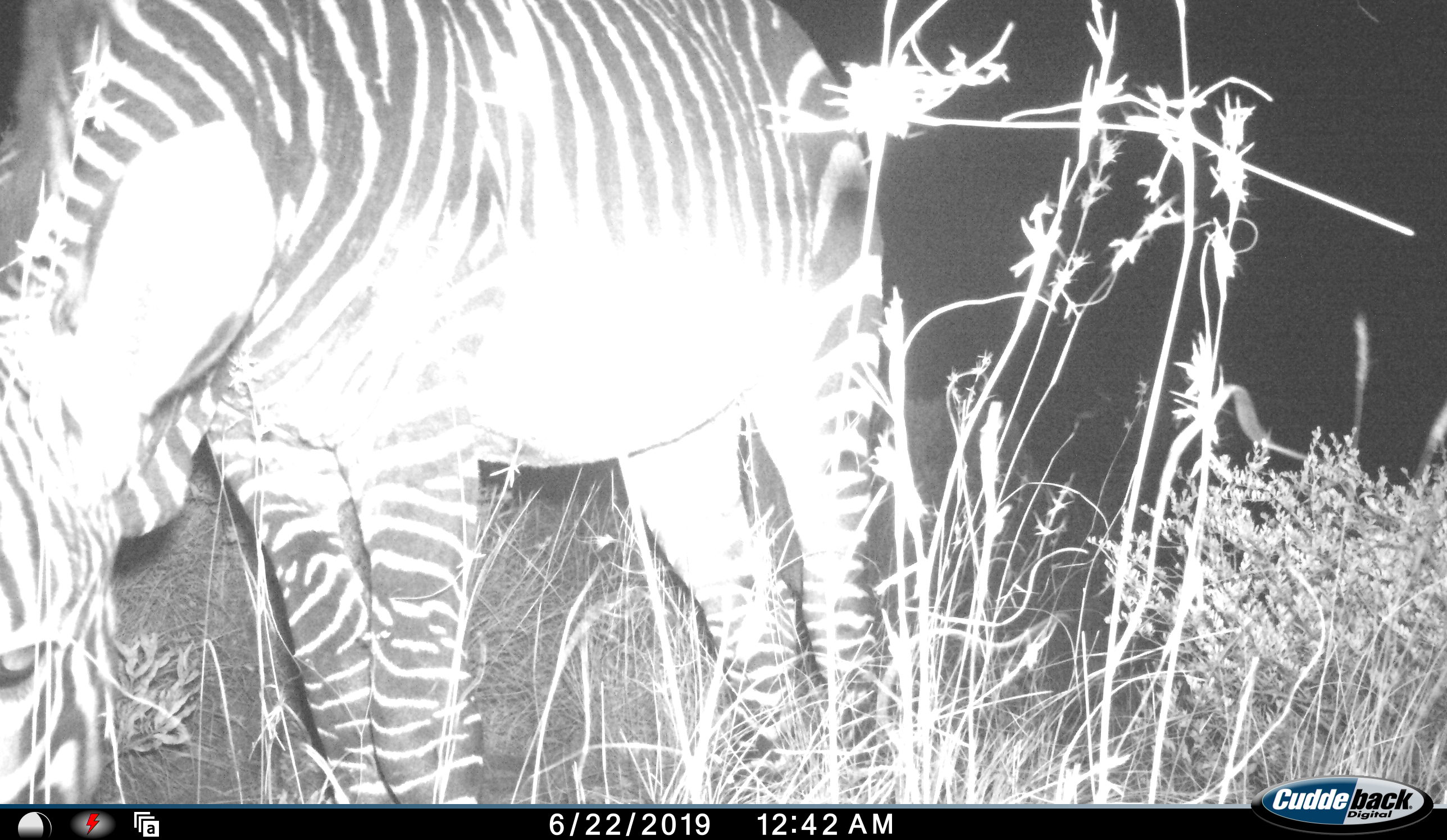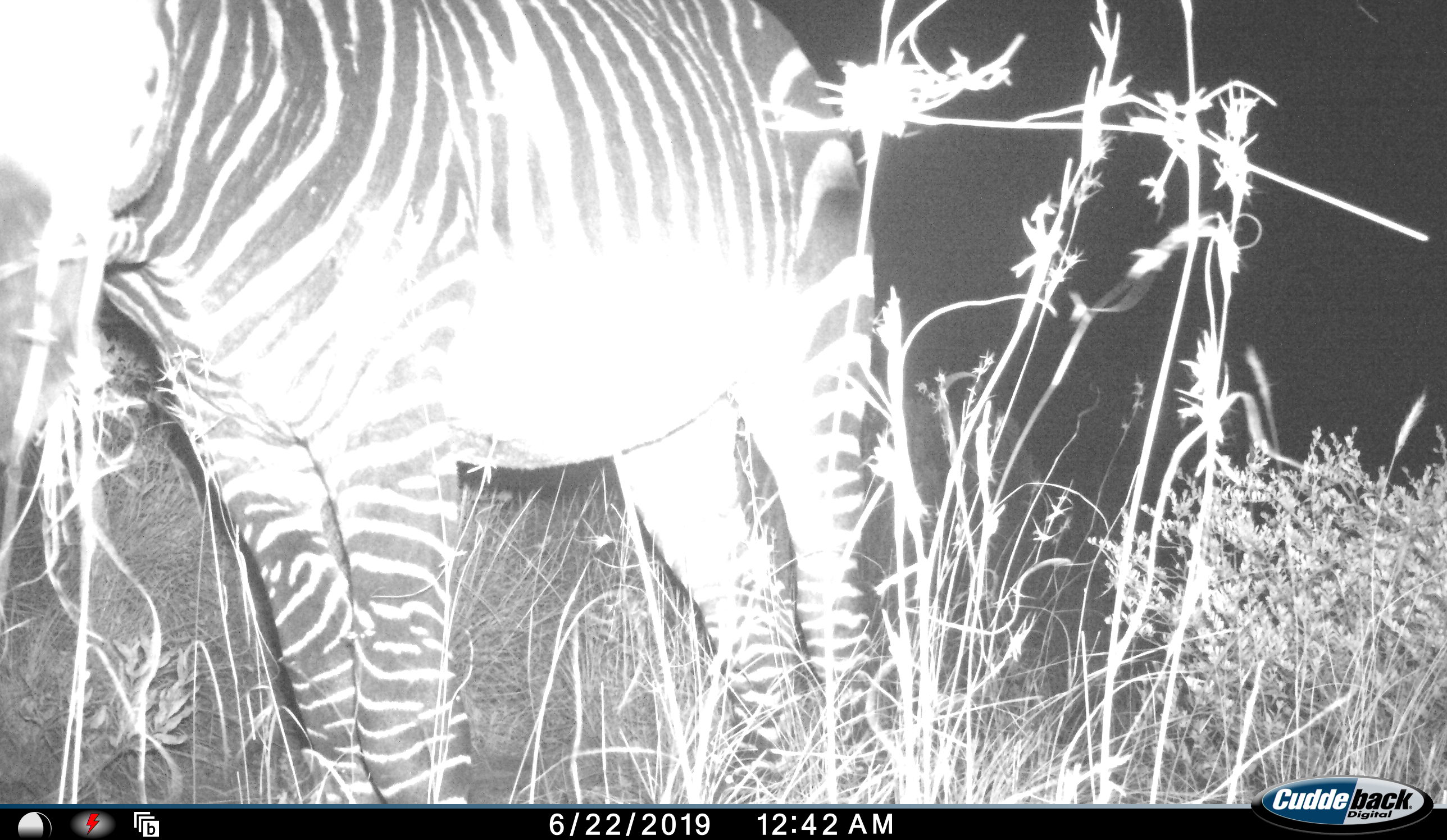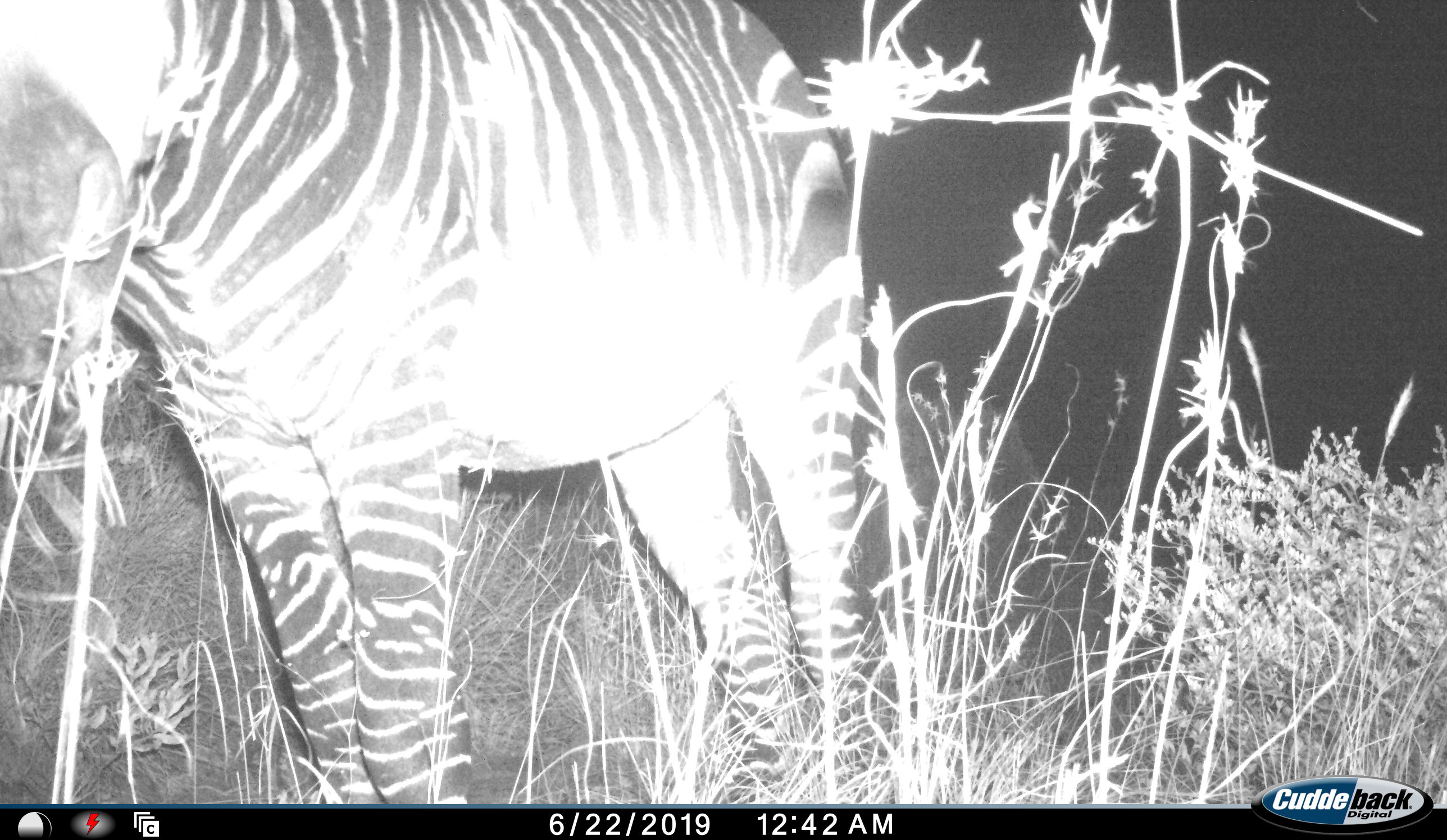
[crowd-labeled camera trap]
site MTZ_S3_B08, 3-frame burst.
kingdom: Animalia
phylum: Chordata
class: Mammalia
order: Perissodactyla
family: Equidae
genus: Equus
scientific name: Equus zebra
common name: mountain zebra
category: zebramountain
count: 1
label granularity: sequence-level